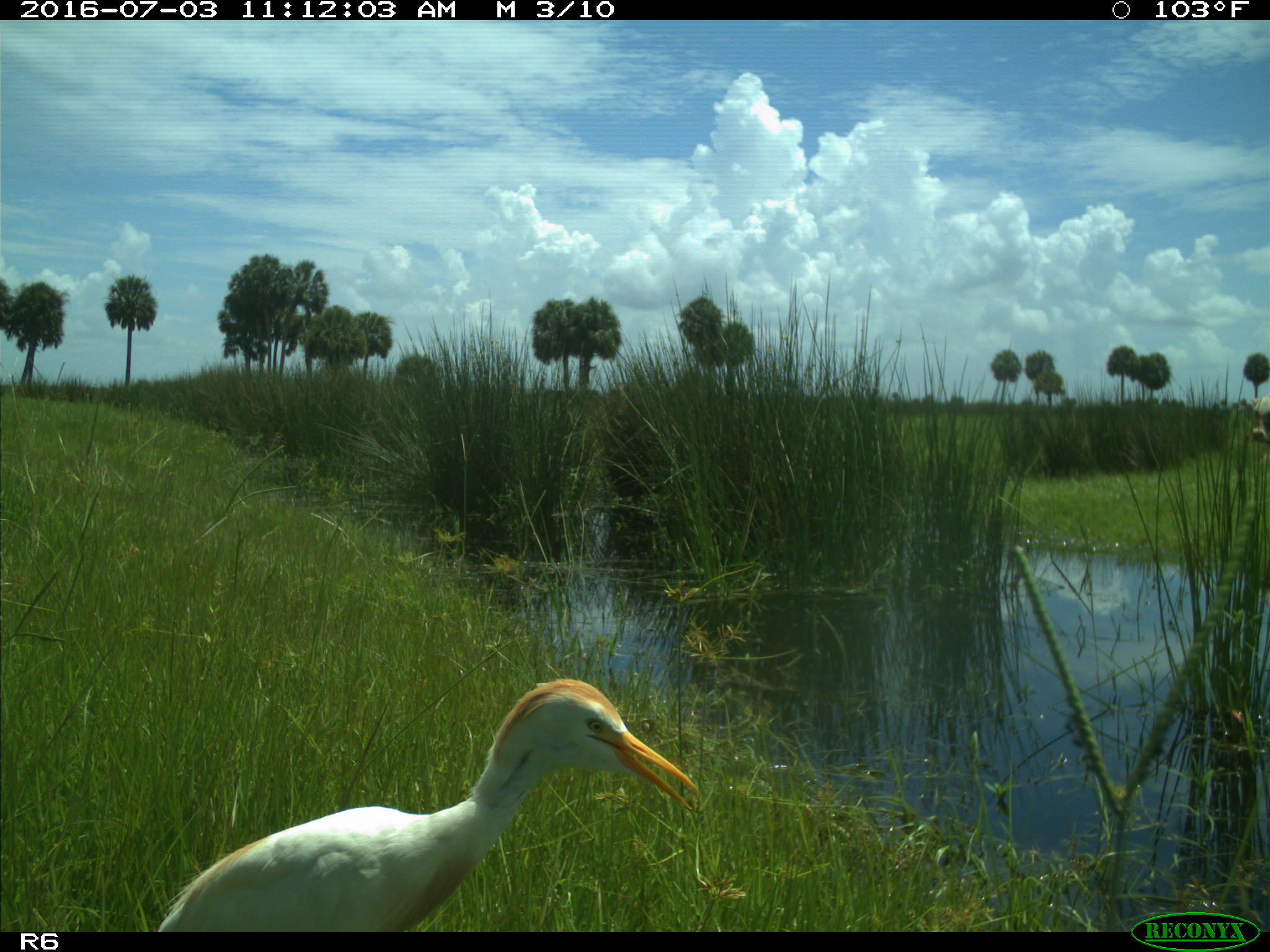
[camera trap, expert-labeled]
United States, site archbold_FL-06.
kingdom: Animalia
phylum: Chordata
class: Aves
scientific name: Aves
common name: birds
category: unidentified bird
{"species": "unidentified bird (birds) (Aves)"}